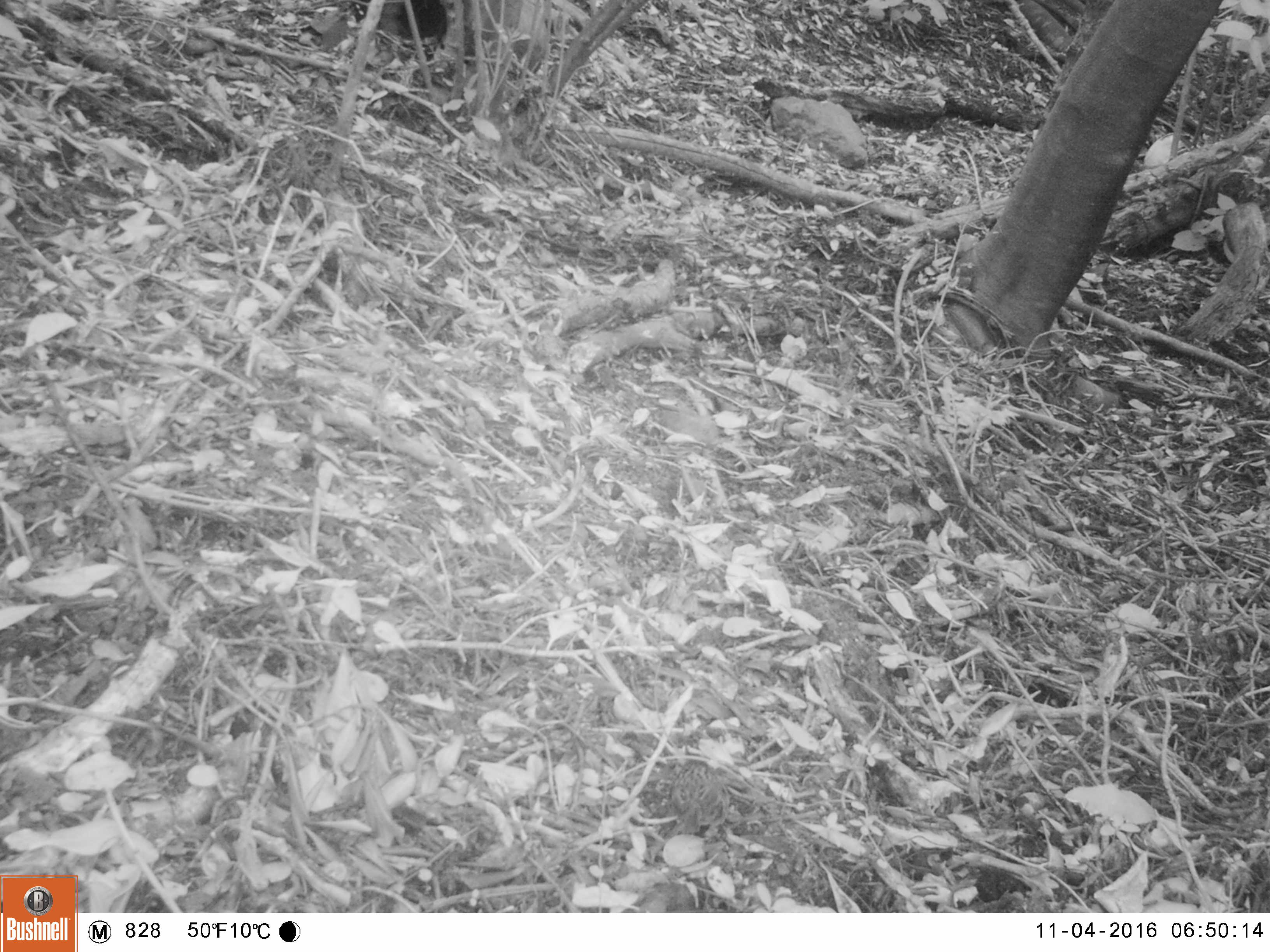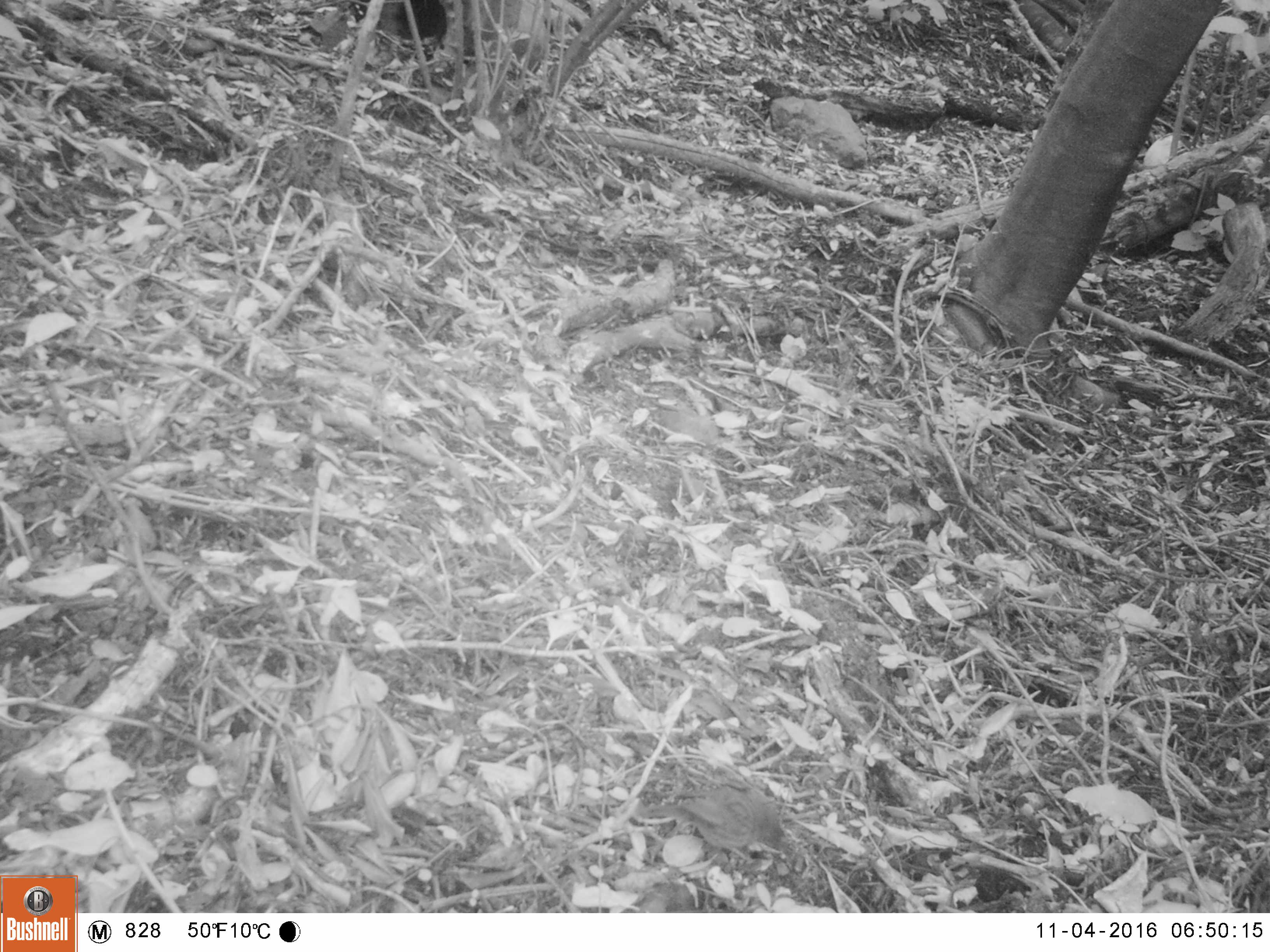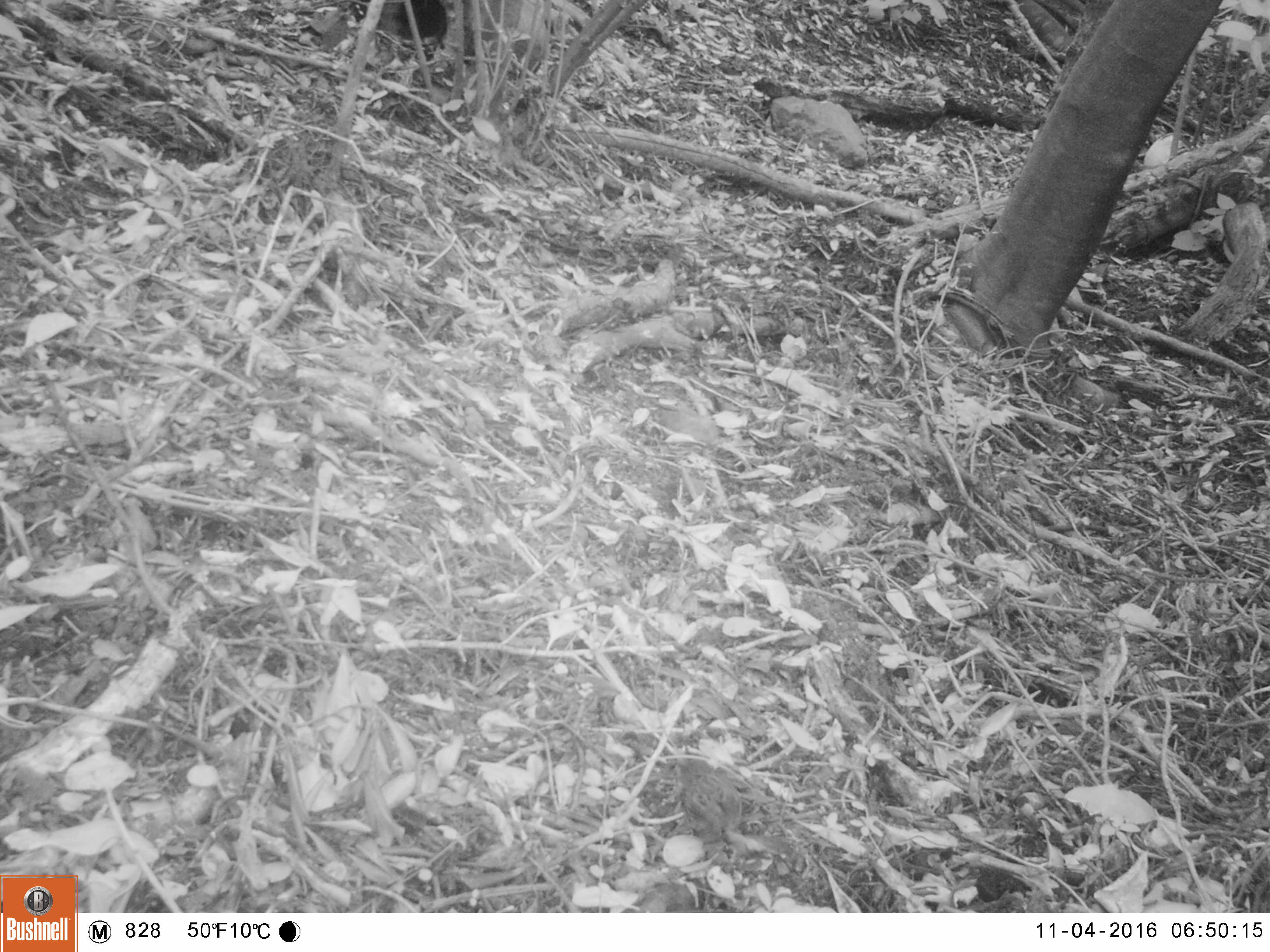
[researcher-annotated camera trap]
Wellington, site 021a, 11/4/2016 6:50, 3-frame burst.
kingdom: Animalia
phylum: Chordata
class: Aves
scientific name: Aves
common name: bird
Bird (Aves).